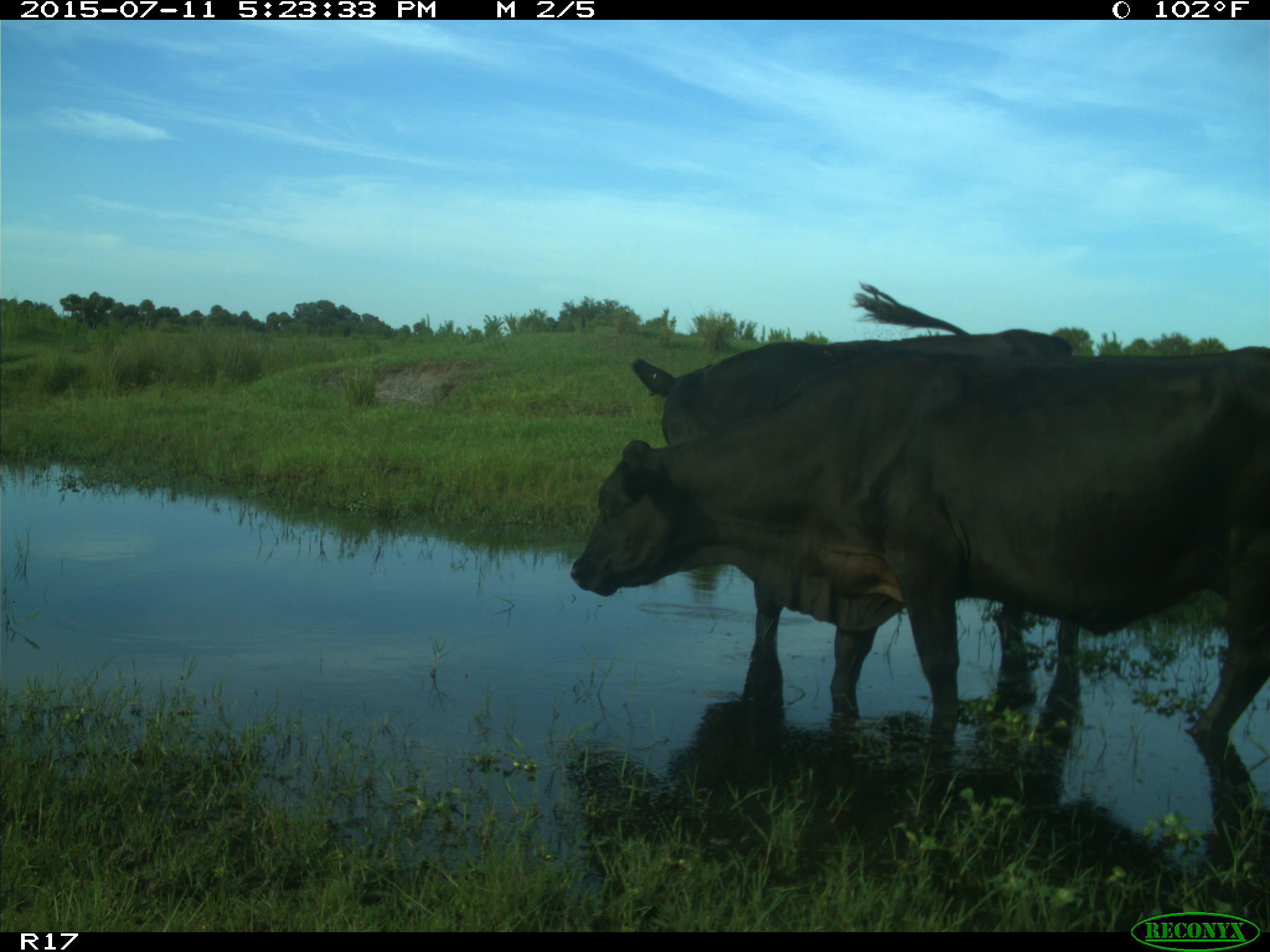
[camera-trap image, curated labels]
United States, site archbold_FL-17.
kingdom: Animalia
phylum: Chordata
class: Mammalia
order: Artiodactyla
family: Bovidae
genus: Bos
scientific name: Bos taurus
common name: domestic cow